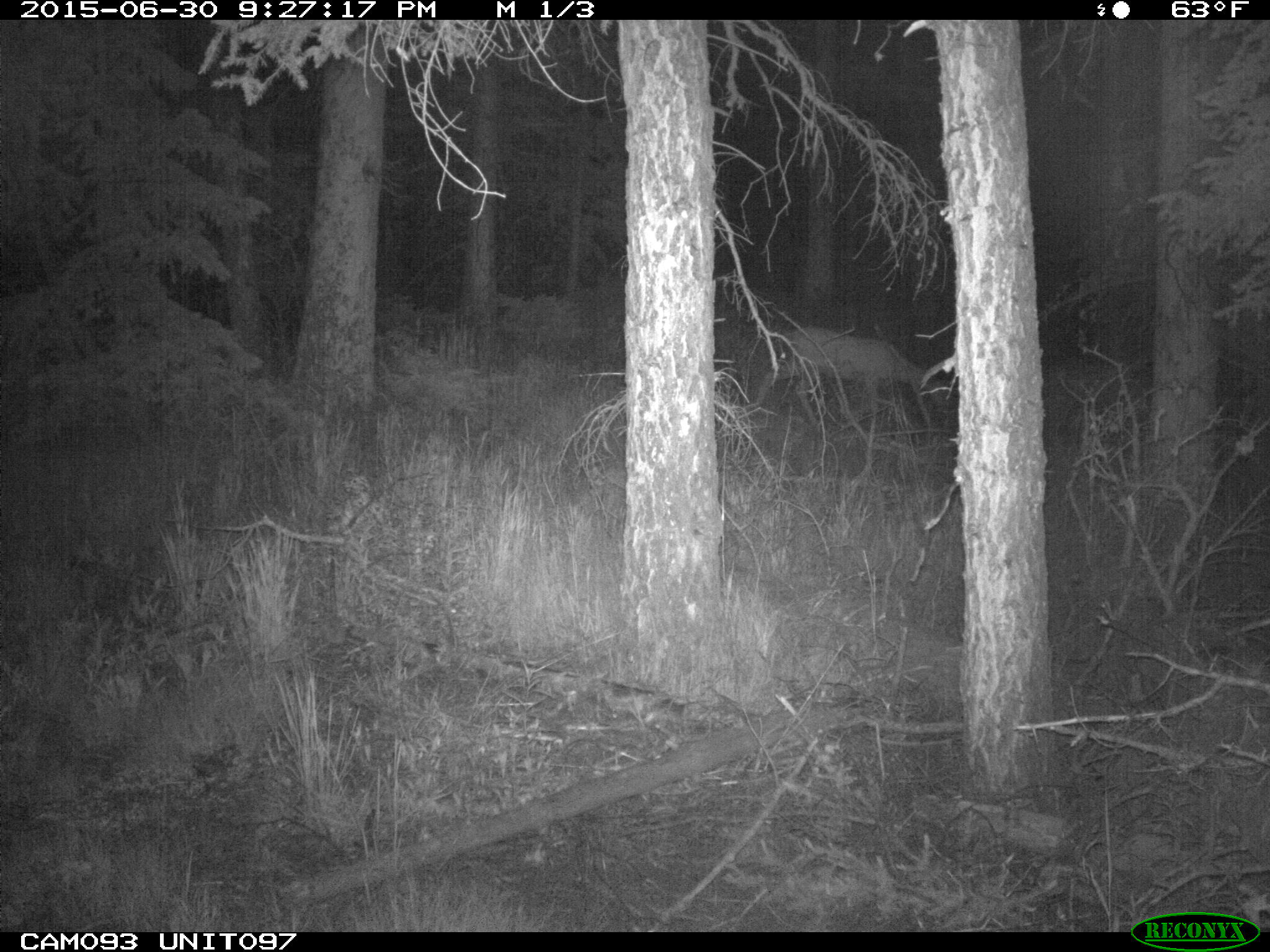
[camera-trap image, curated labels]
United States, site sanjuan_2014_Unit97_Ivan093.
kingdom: Animalia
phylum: Chordata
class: Mammalia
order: Artiodactyla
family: Cervidae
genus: Odocoileus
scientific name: Odocoileus hemionus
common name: mule deer